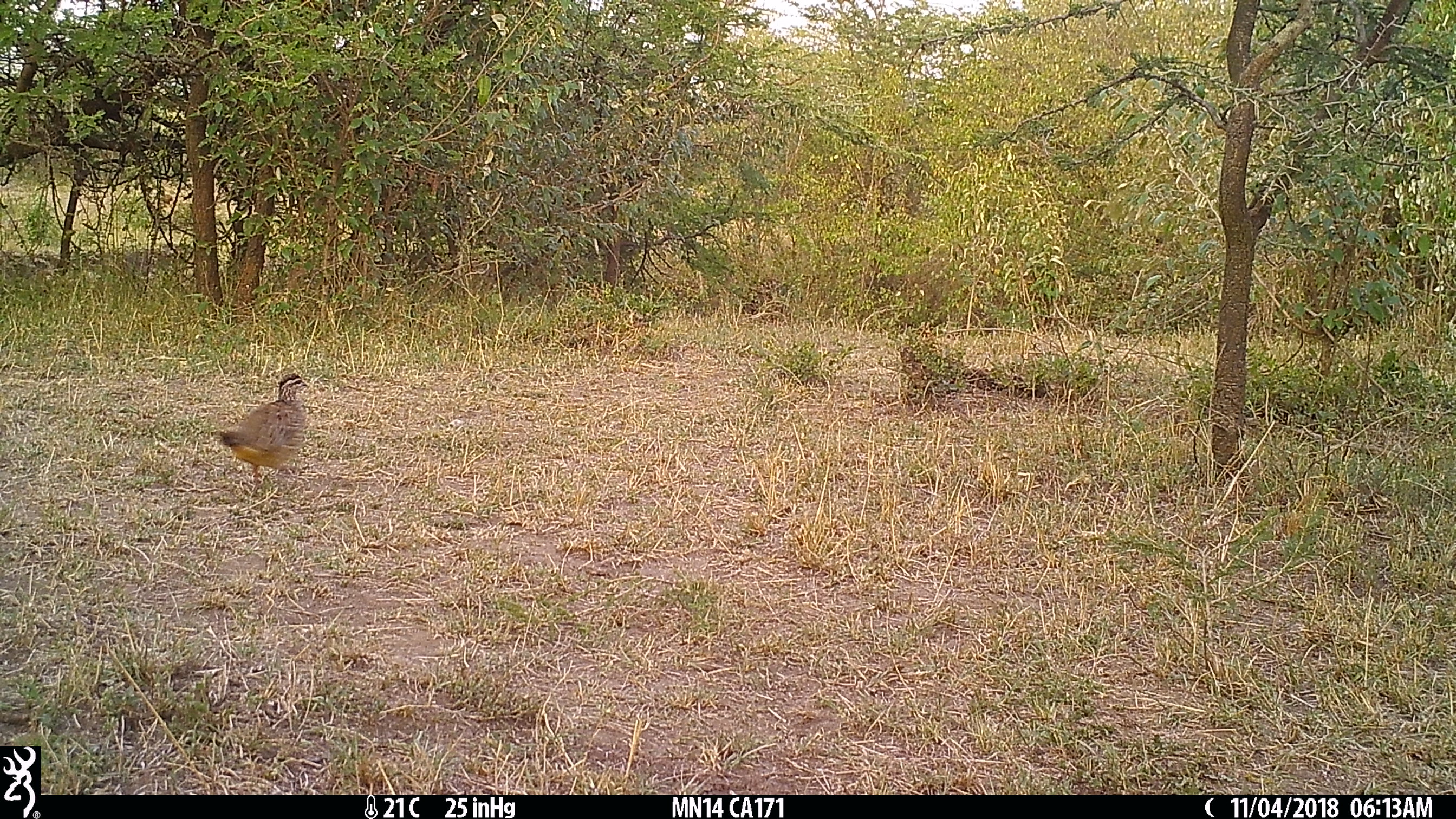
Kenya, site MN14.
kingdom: Animalia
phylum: Chordata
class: Aves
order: Galliformes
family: Phasianidae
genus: Ortygornis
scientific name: Ortygornis sephaena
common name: crested francolin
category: francolin crested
Francolin crested (crested francolin) (Ortygornis sephaena).